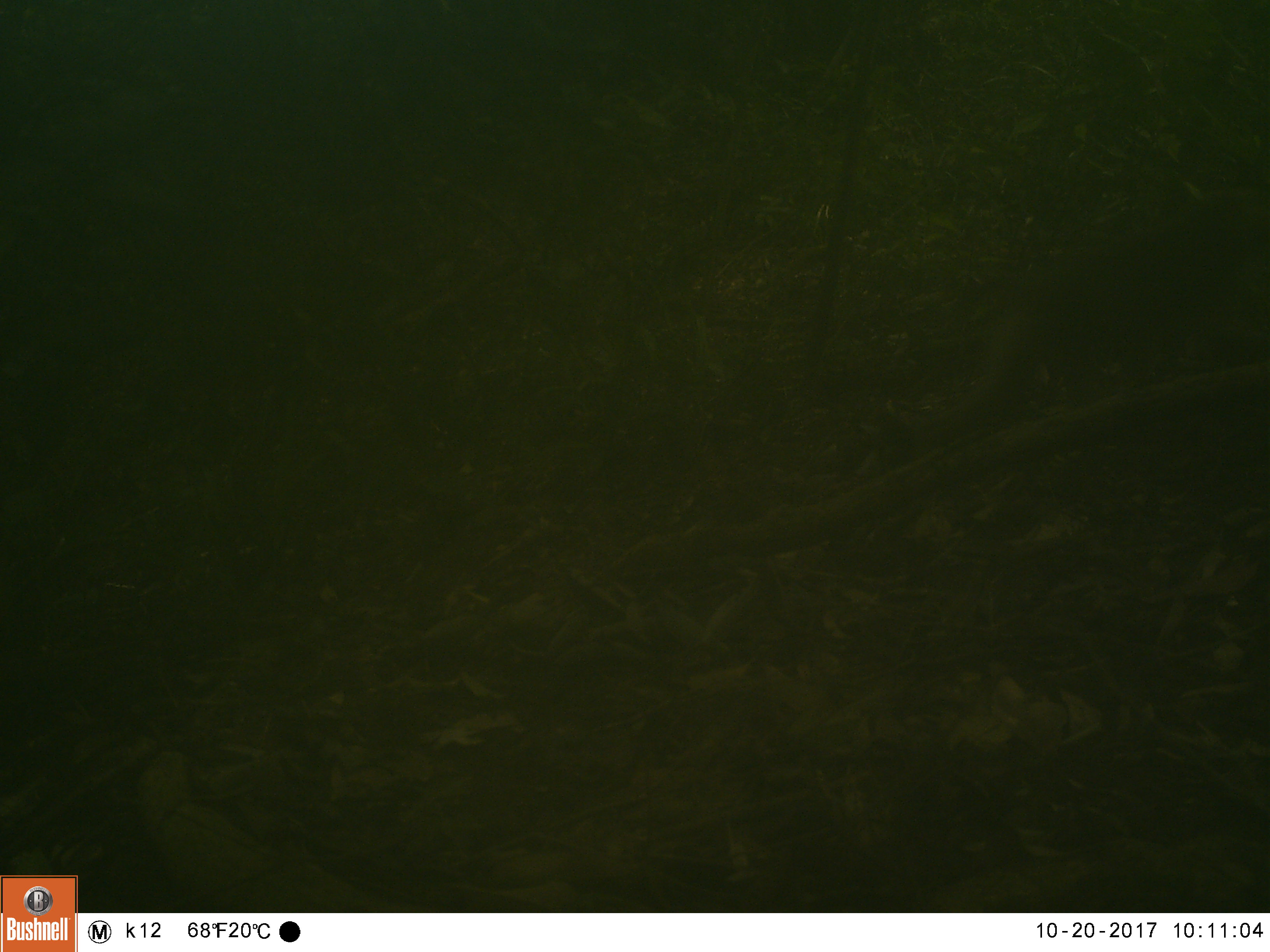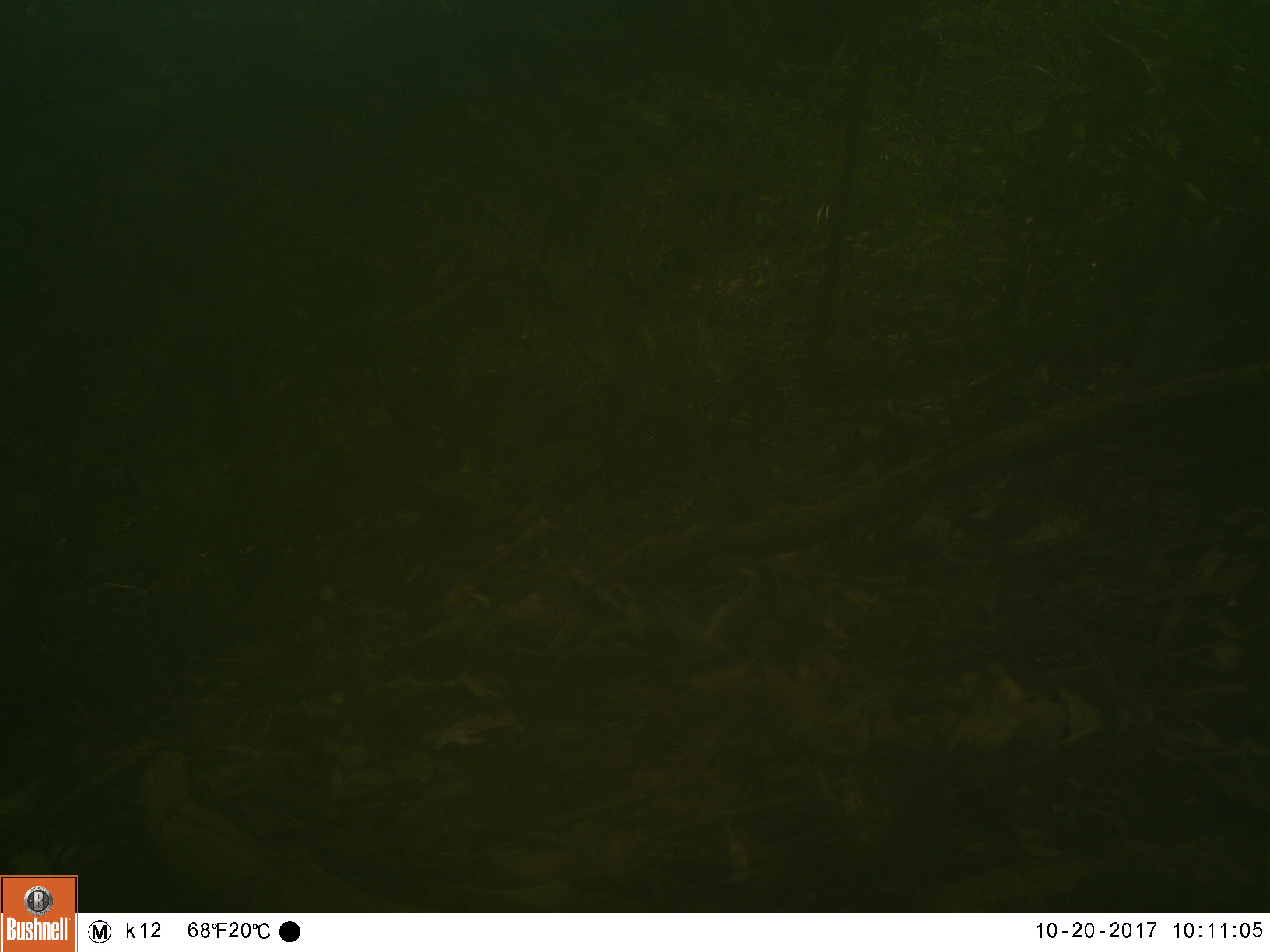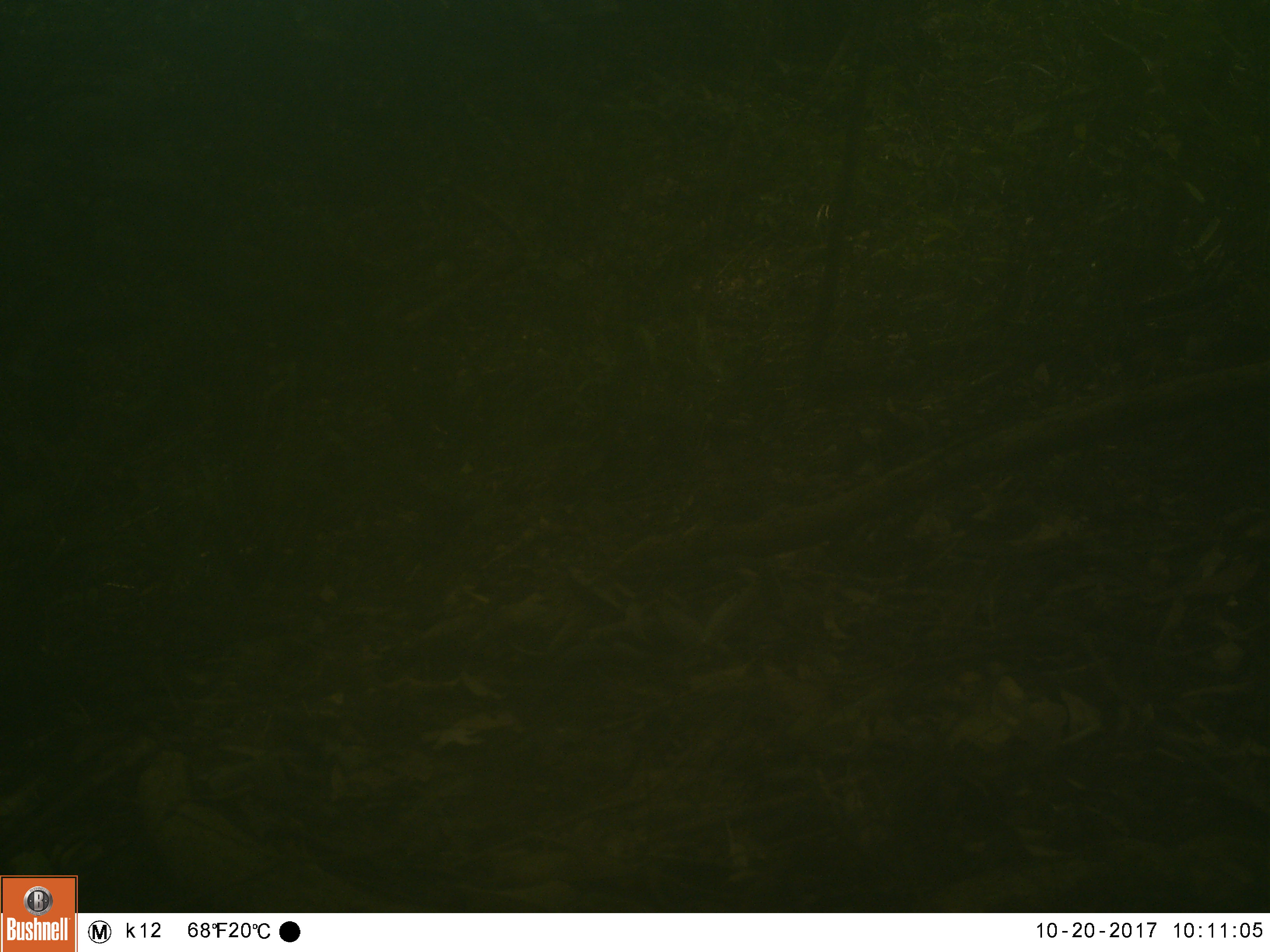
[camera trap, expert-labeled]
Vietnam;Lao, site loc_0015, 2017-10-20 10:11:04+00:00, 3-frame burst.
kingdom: Animalia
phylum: Chordata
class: Mammalia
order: Primates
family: Cercopithecidae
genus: Macaca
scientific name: Macaca nemestrina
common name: pig-tailed macaque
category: pig tailed macaque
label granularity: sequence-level